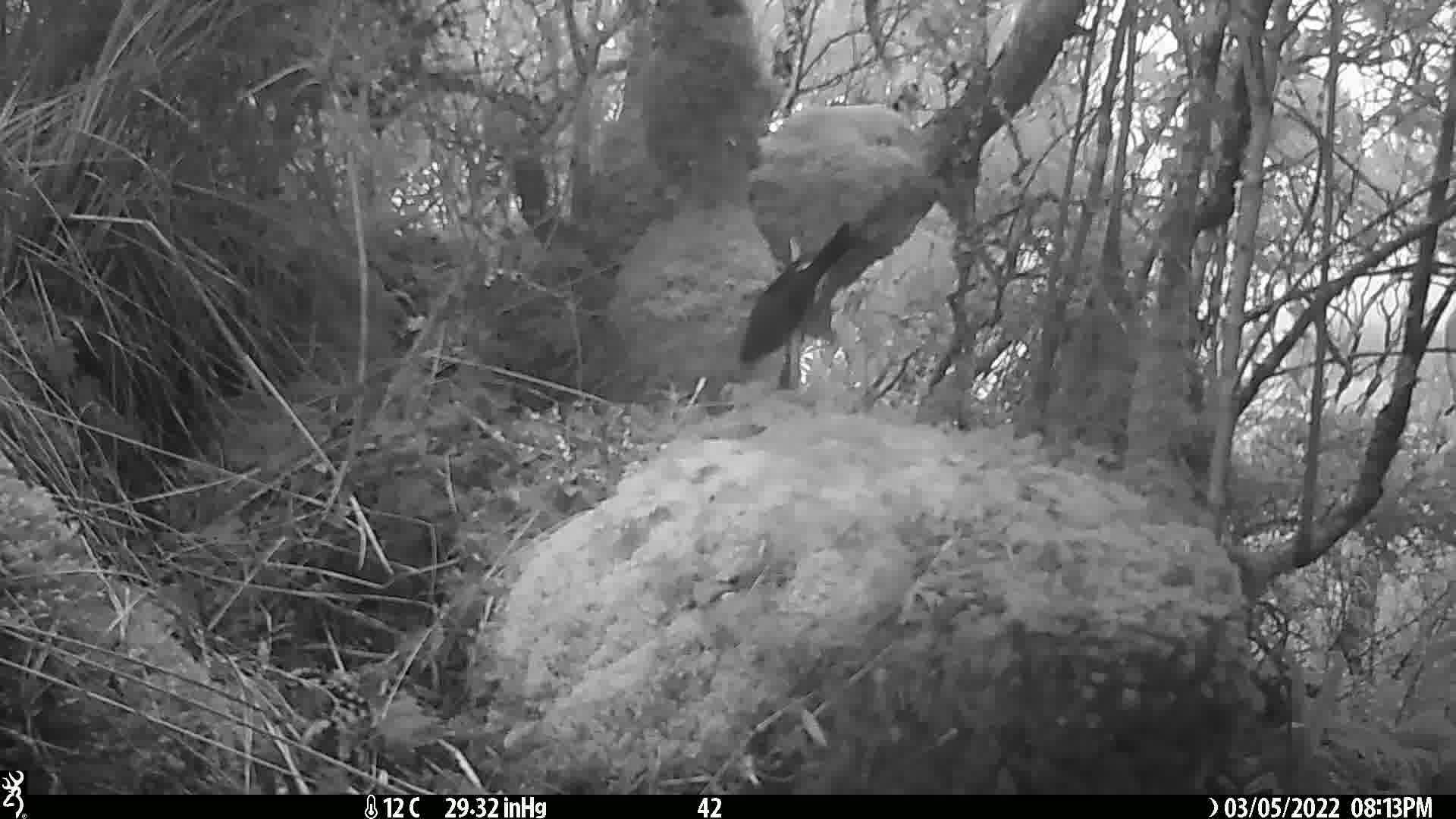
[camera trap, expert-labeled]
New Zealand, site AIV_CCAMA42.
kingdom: Animalia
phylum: Chordata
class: Aves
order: Passeriformes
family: Meliphagidae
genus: Anthornis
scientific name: Anthornis melanura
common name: new zealand bellbird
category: bellbird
Bellbird (new zealand bellbird) (Anthornis melanura).